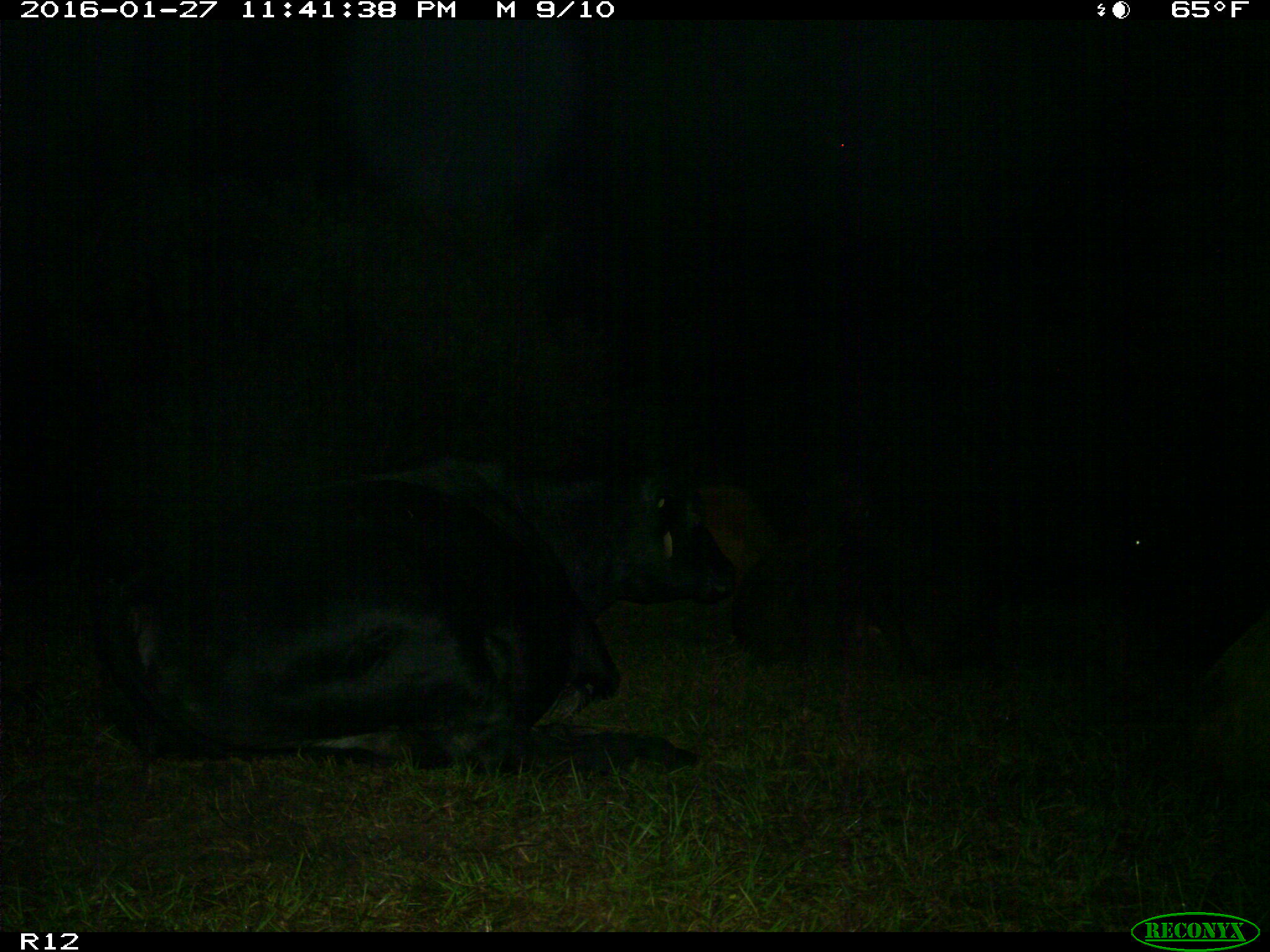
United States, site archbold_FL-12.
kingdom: Animalia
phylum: Chordata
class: Mammalia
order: Artiodactyla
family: Bovidae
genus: Bos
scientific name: Bos taurus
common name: domestic cow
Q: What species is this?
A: Bos taurus (domestic cow).